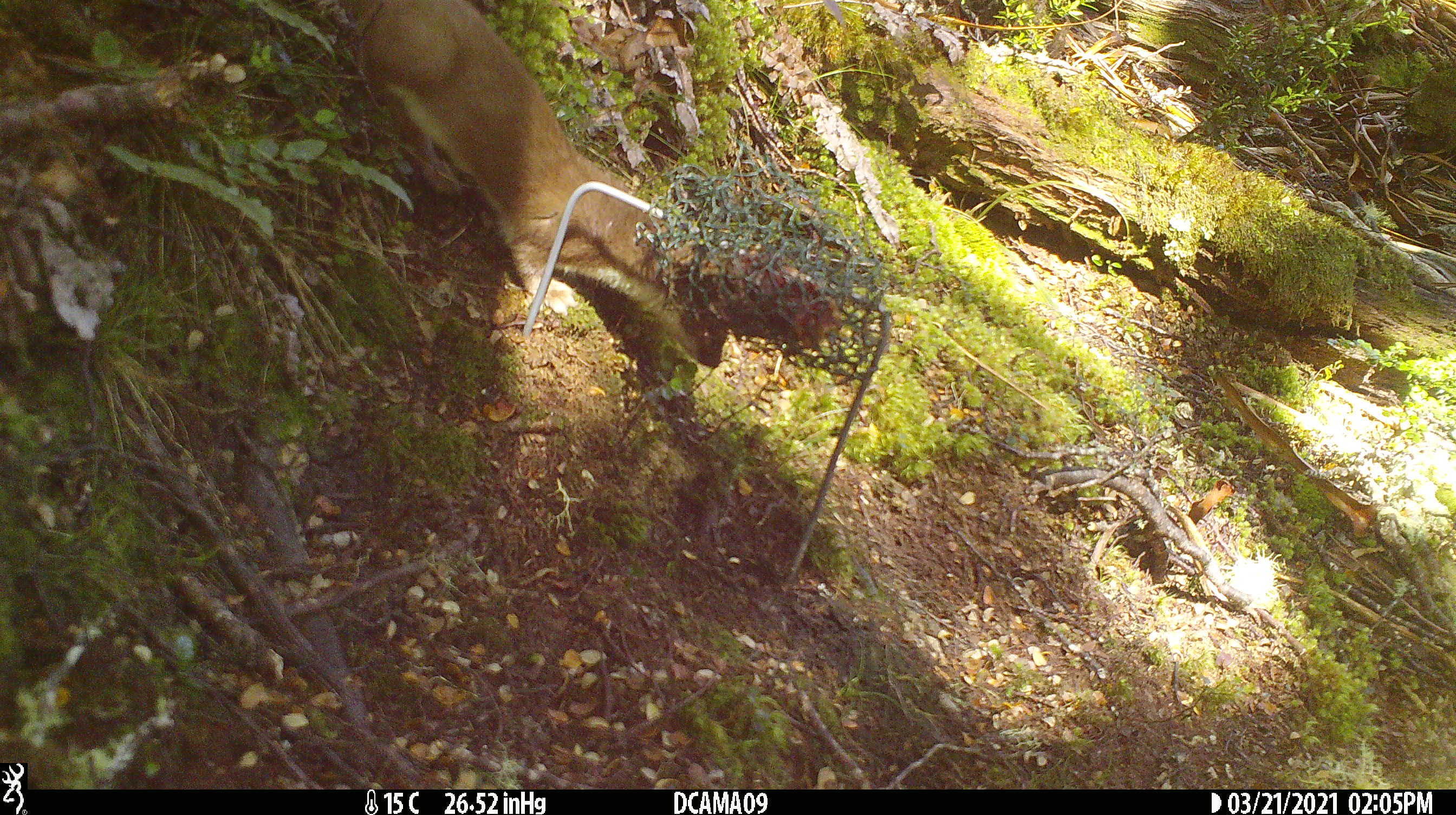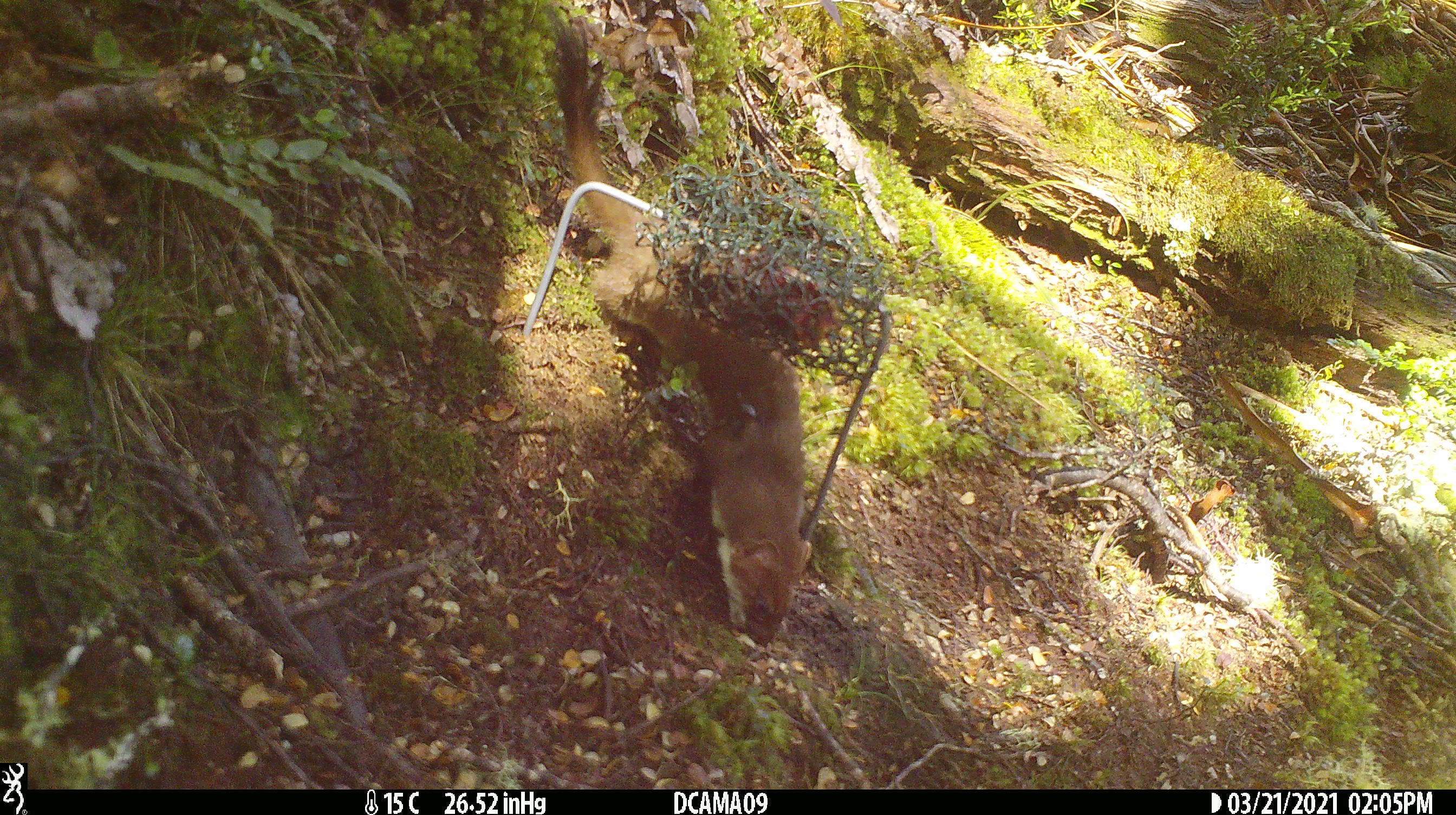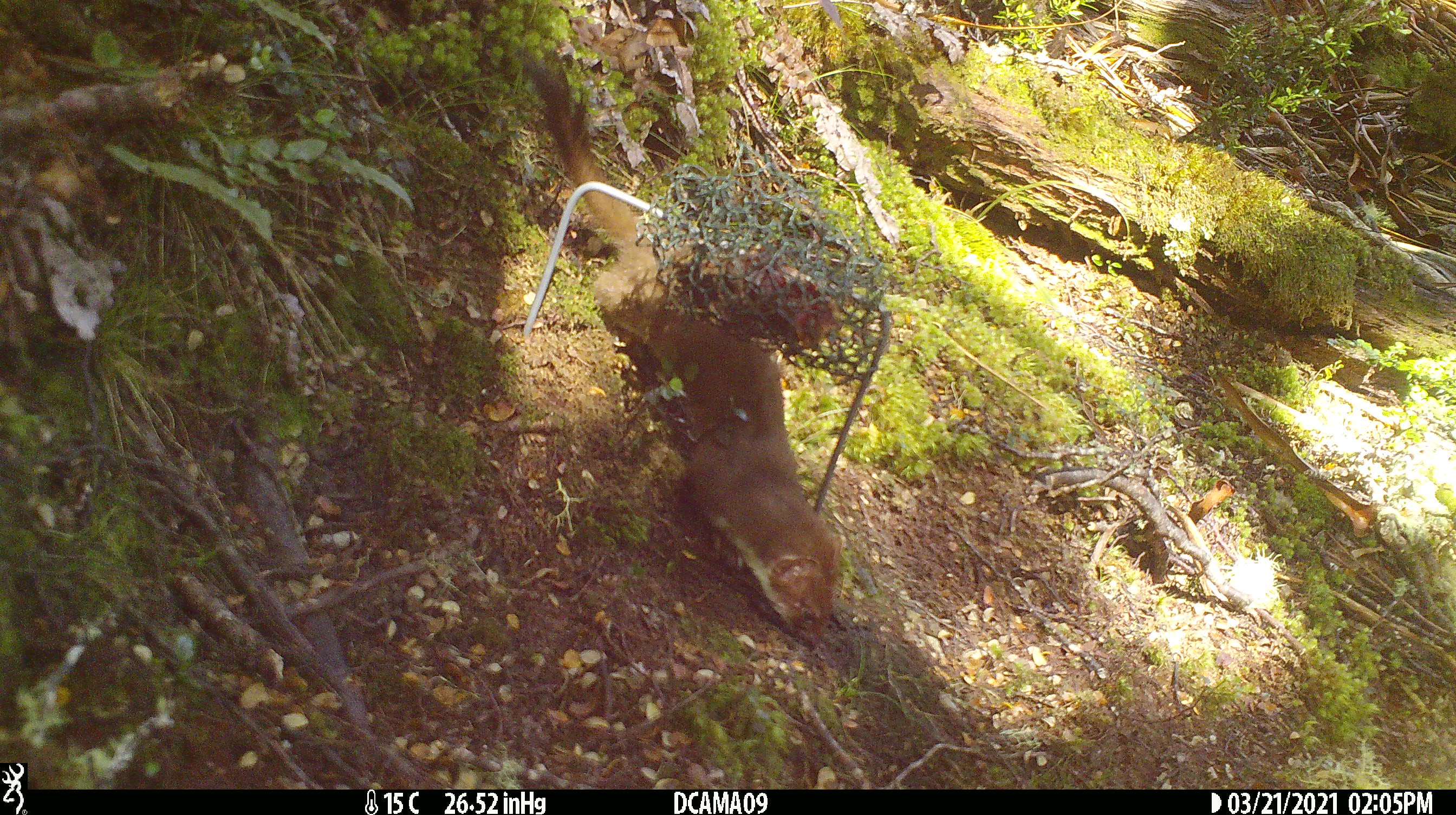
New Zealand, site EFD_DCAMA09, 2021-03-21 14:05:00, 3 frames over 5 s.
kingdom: Animalia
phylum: Chordata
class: Mammalia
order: Carnivora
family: Mustelidae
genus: Mustela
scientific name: Mustela erminea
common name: stoat